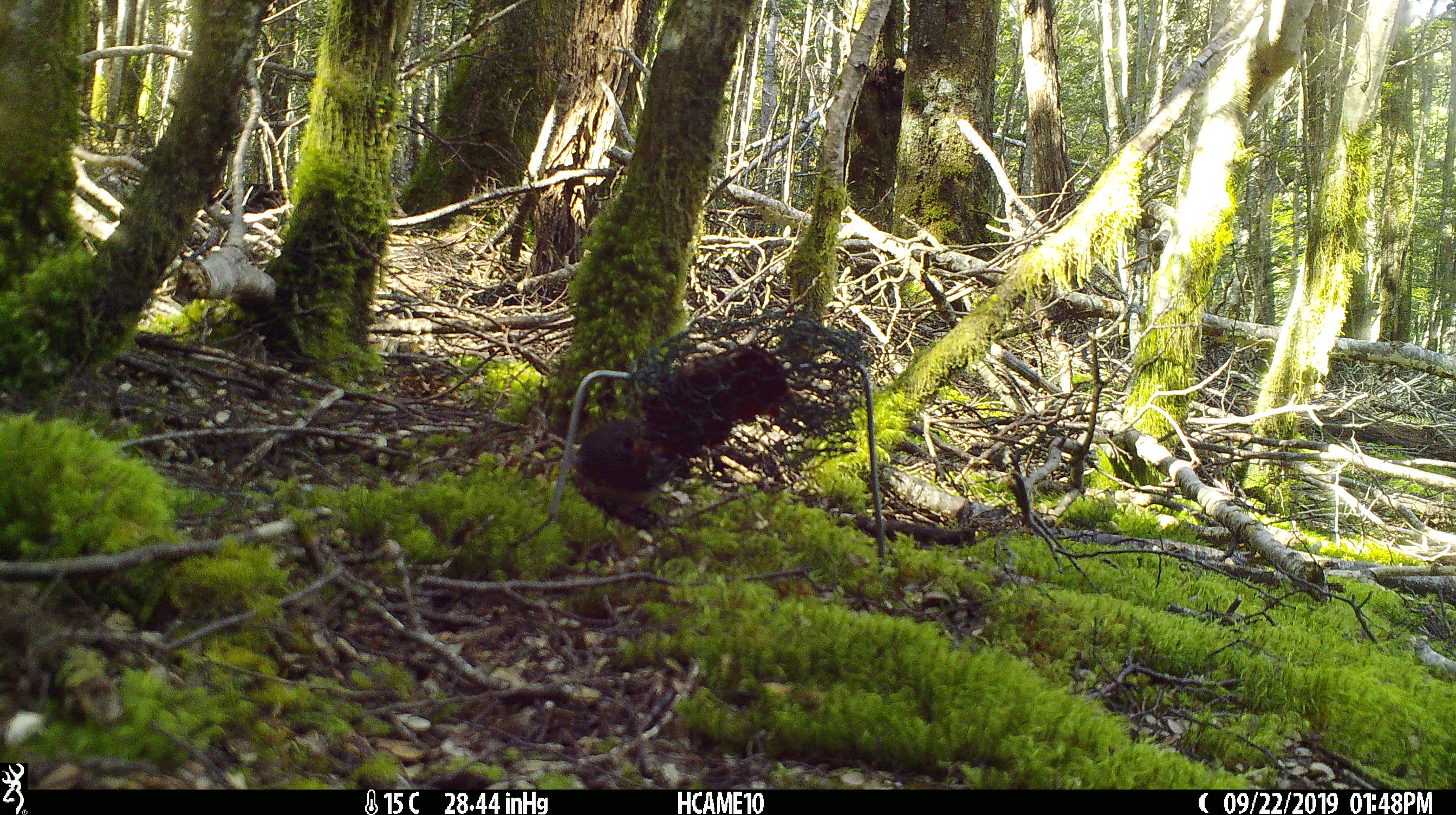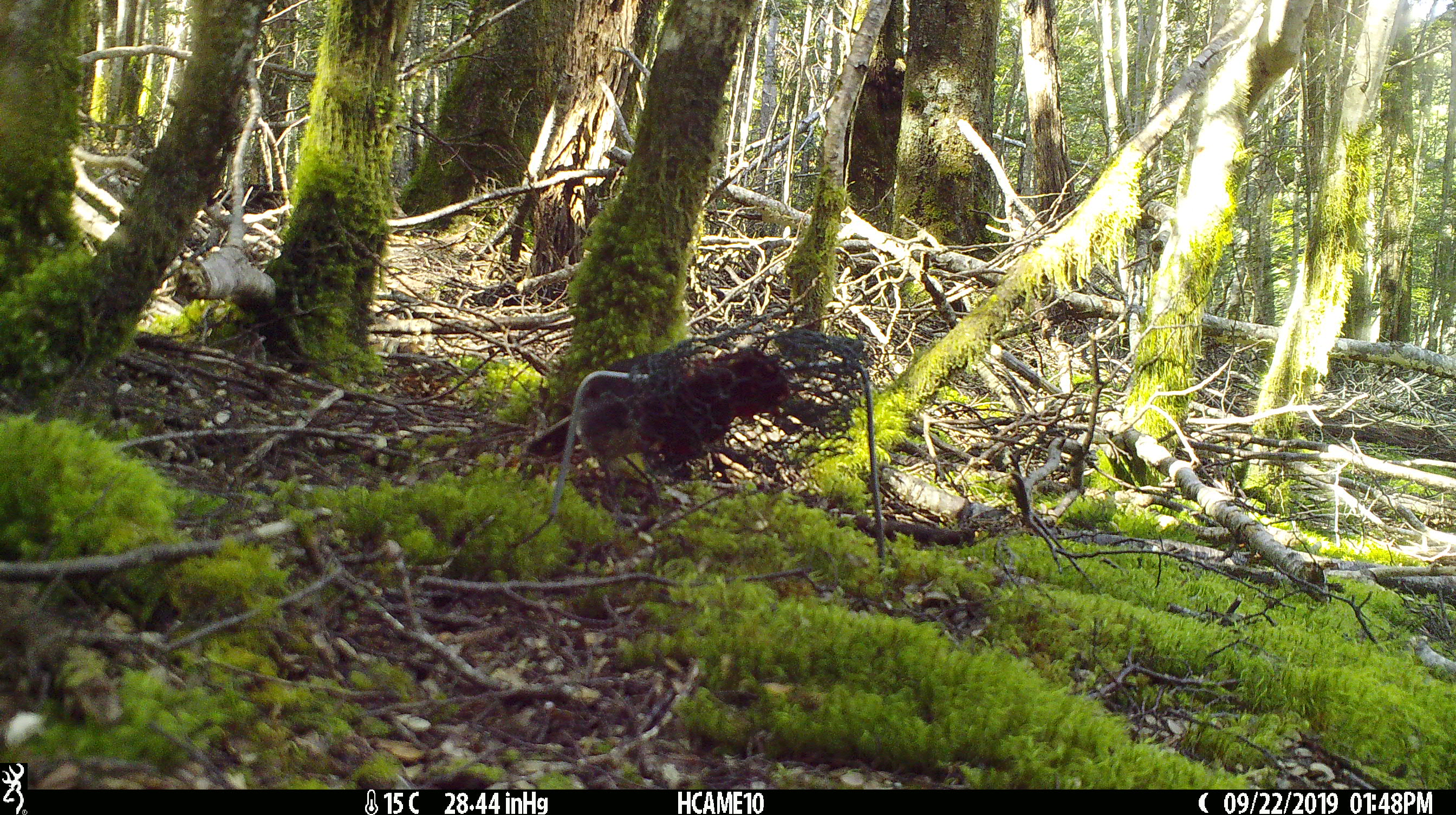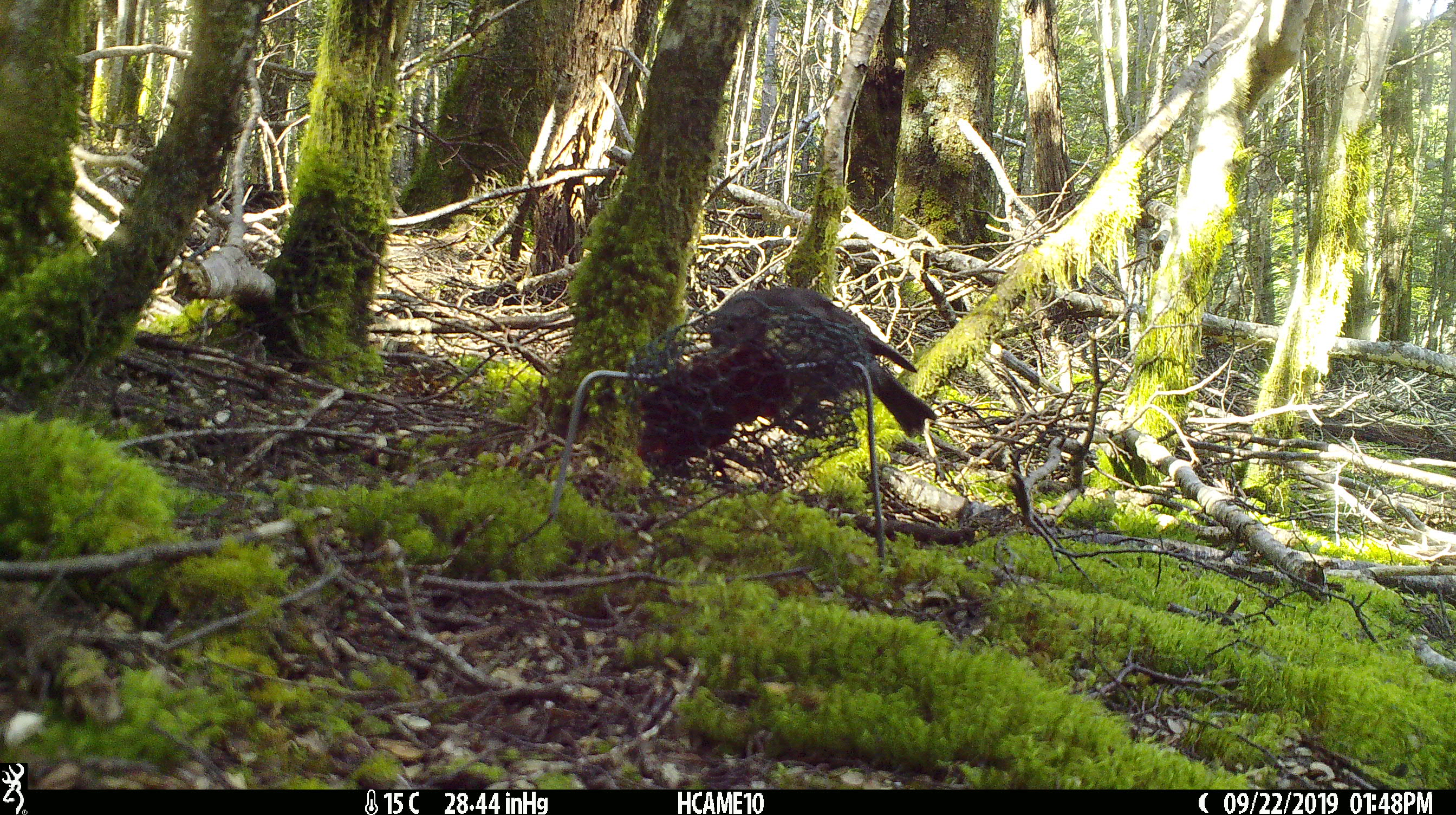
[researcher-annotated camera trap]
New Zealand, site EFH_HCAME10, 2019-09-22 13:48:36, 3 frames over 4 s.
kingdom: Animalia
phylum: Chordata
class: Aves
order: Passeriformes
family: Petroicidae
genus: Petroica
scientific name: Petroica australis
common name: new zealand robin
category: robin